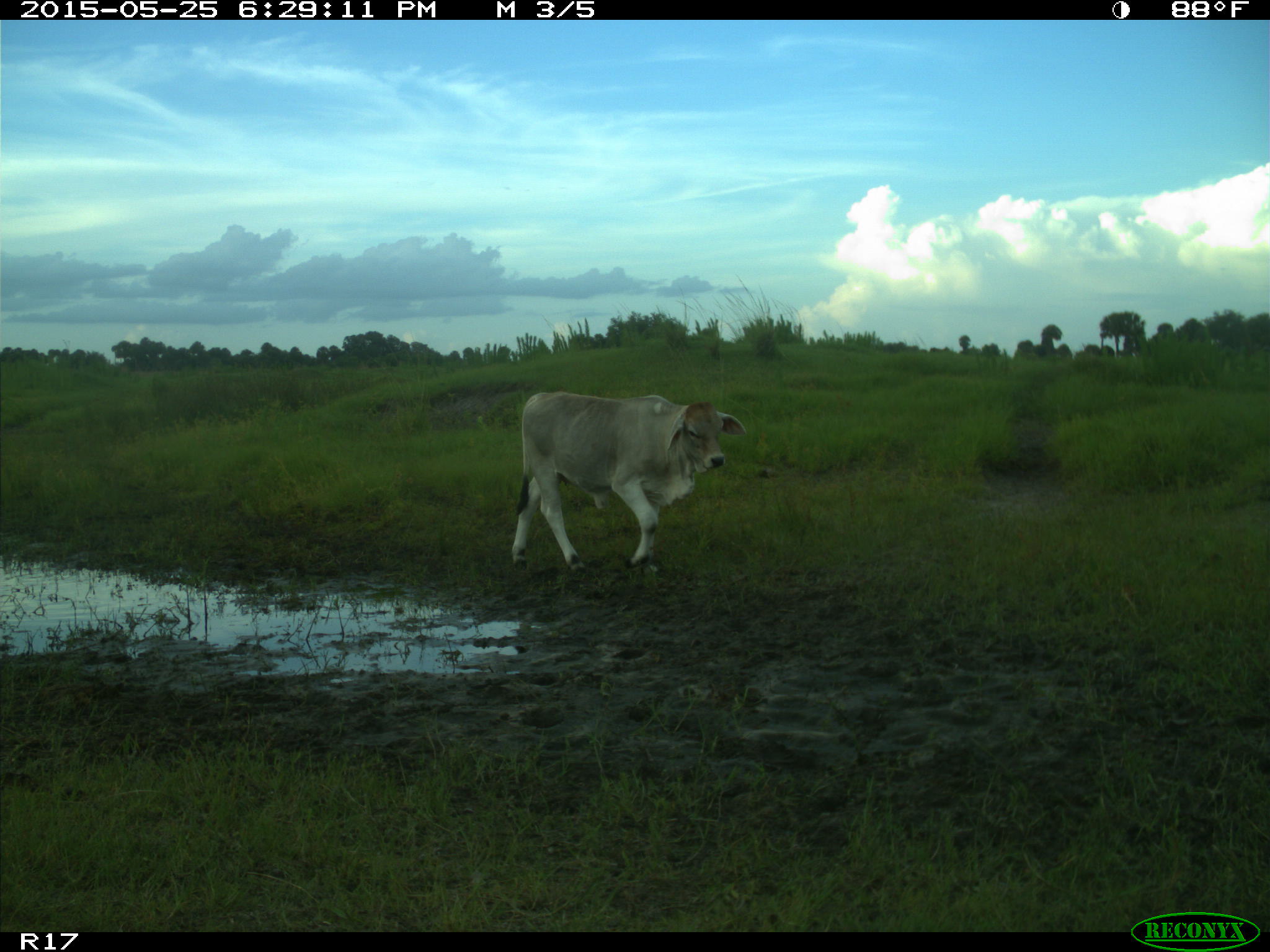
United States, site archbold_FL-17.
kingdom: Animalia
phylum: Chordata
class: Mammalia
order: Artiodactyla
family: Bovidae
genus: Bos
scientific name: Bos taurus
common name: domestic cow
Bos taurus (domestic cow).